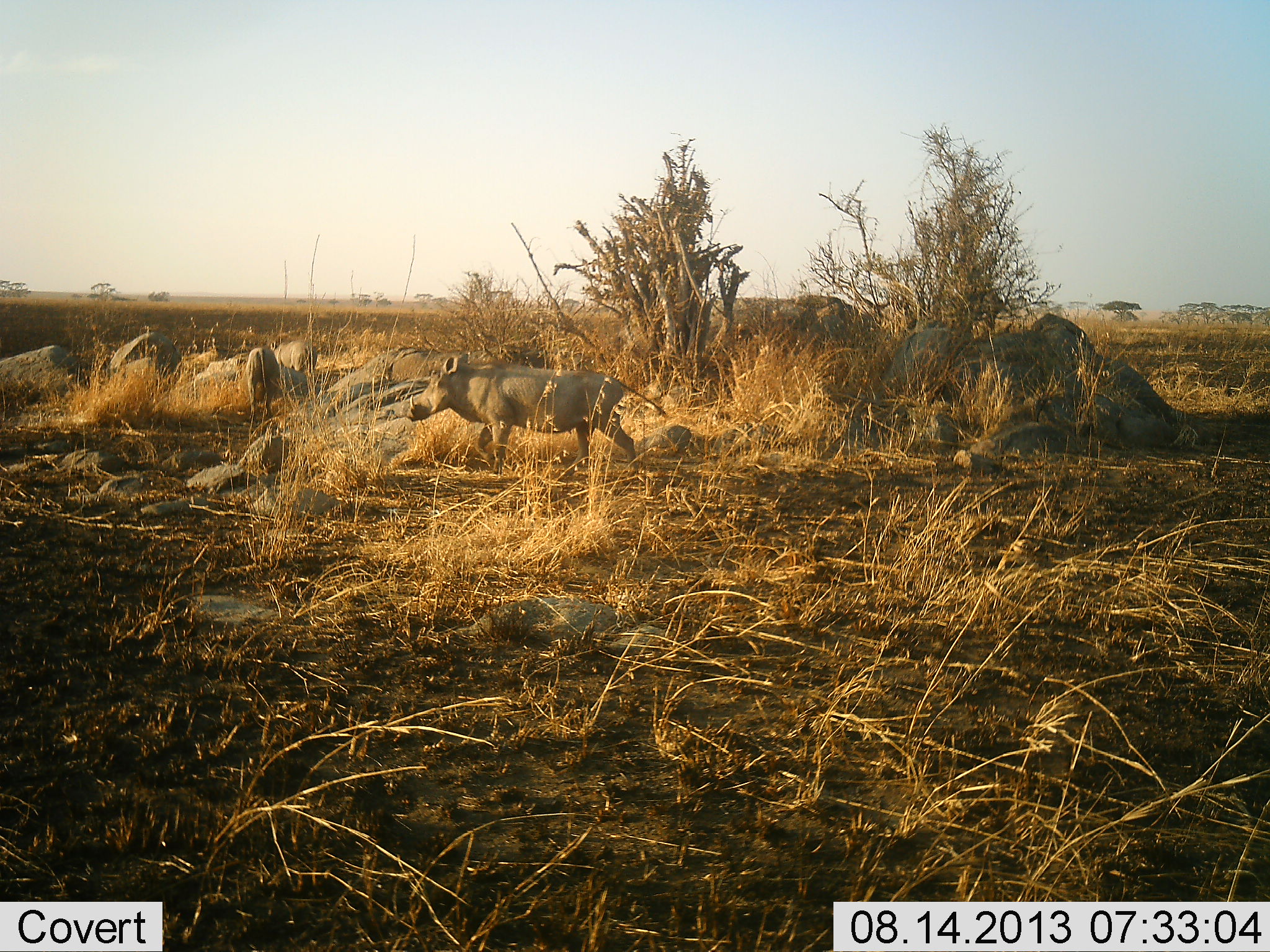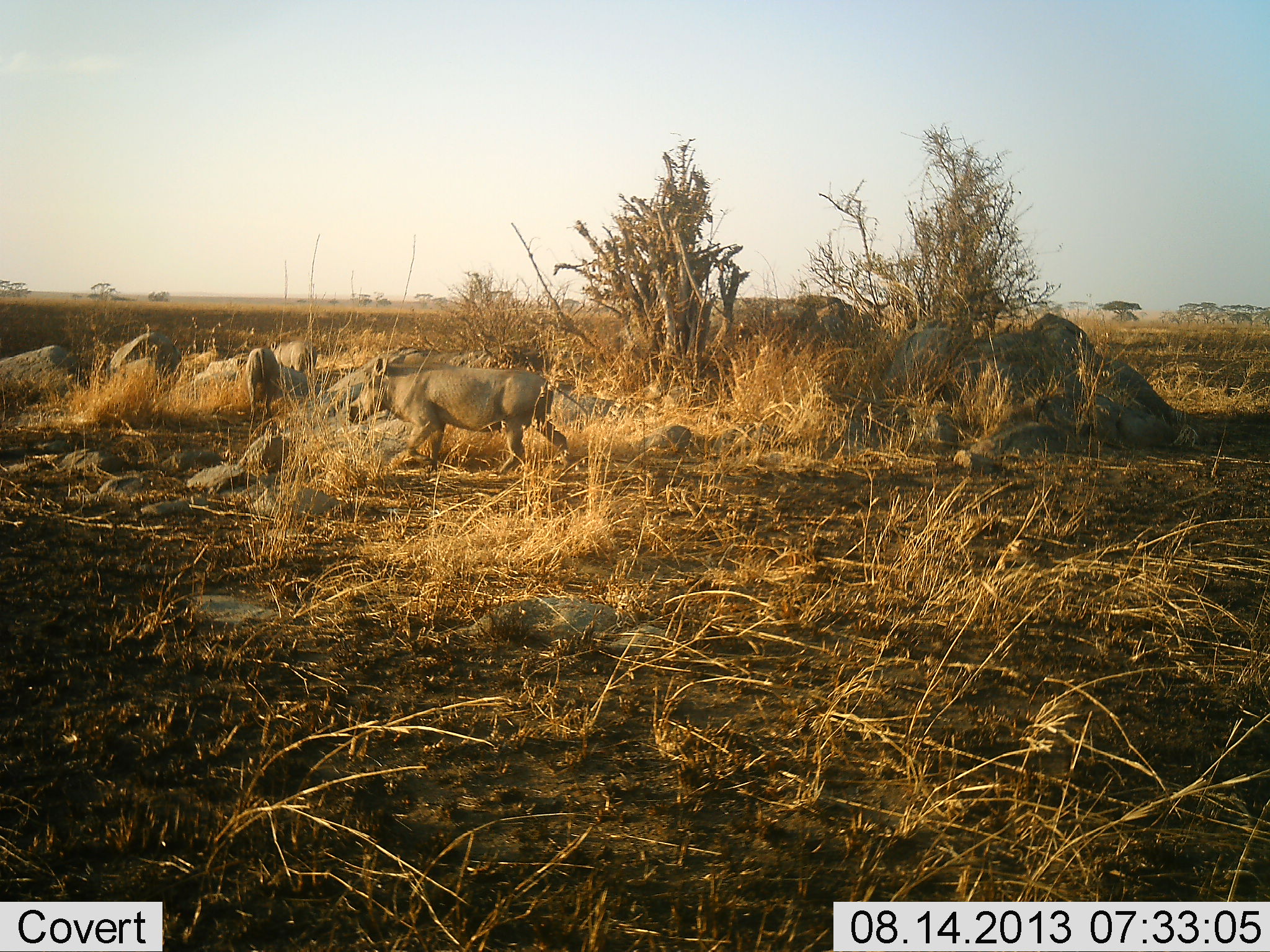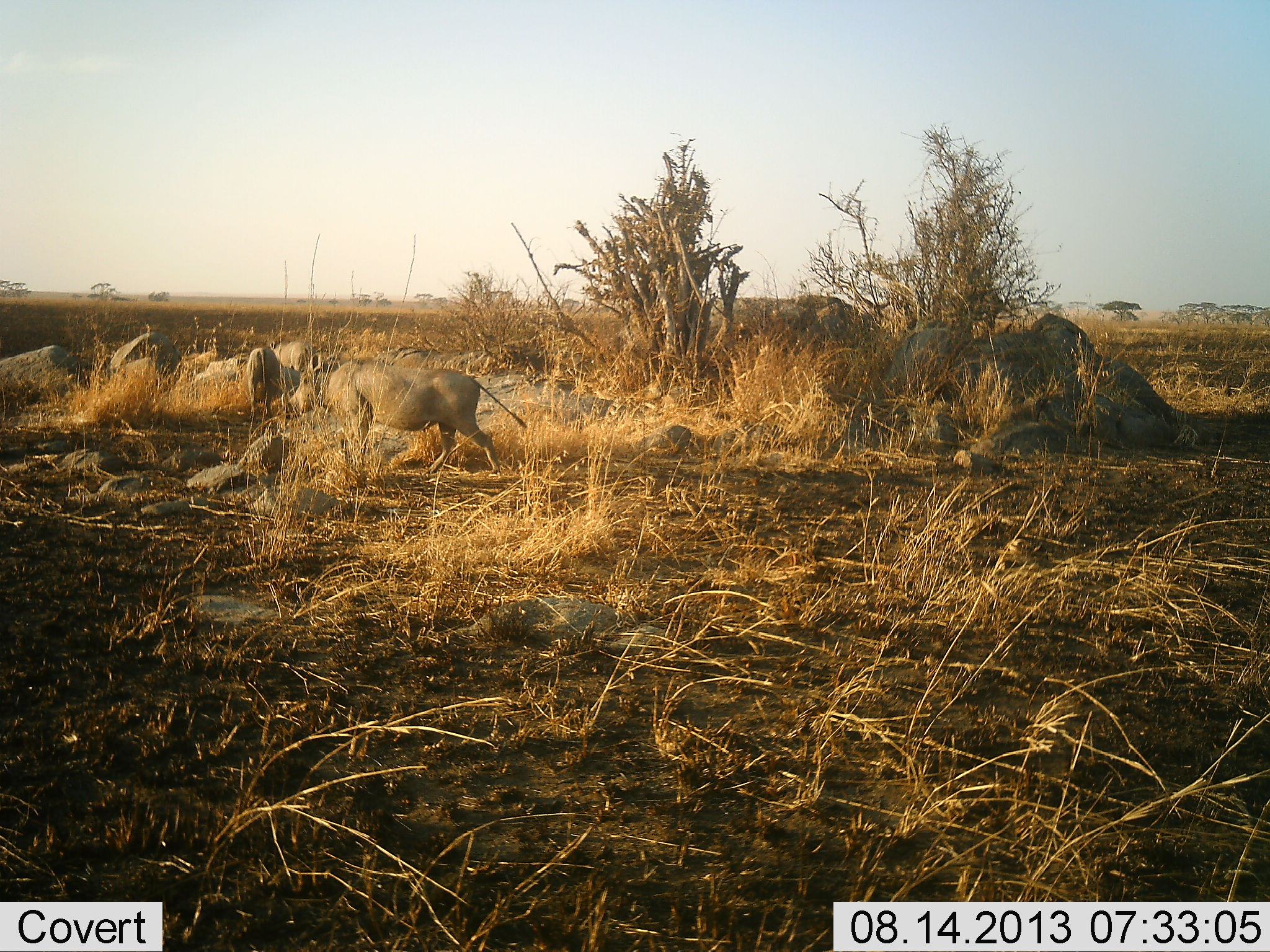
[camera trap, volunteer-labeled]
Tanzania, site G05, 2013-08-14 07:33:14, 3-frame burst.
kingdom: Animalia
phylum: Chordata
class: Mammalia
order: Artiodactyla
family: Suidae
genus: Phacochoerus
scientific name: Phacochoerus africanus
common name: warthog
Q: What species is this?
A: Warthog (Phacochoerus africanus).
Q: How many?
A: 1.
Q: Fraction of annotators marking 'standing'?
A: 10%.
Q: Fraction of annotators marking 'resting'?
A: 0%.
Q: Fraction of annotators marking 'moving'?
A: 100%.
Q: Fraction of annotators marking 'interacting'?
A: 0%.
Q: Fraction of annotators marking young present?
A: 0%.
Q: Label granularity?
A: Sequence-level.